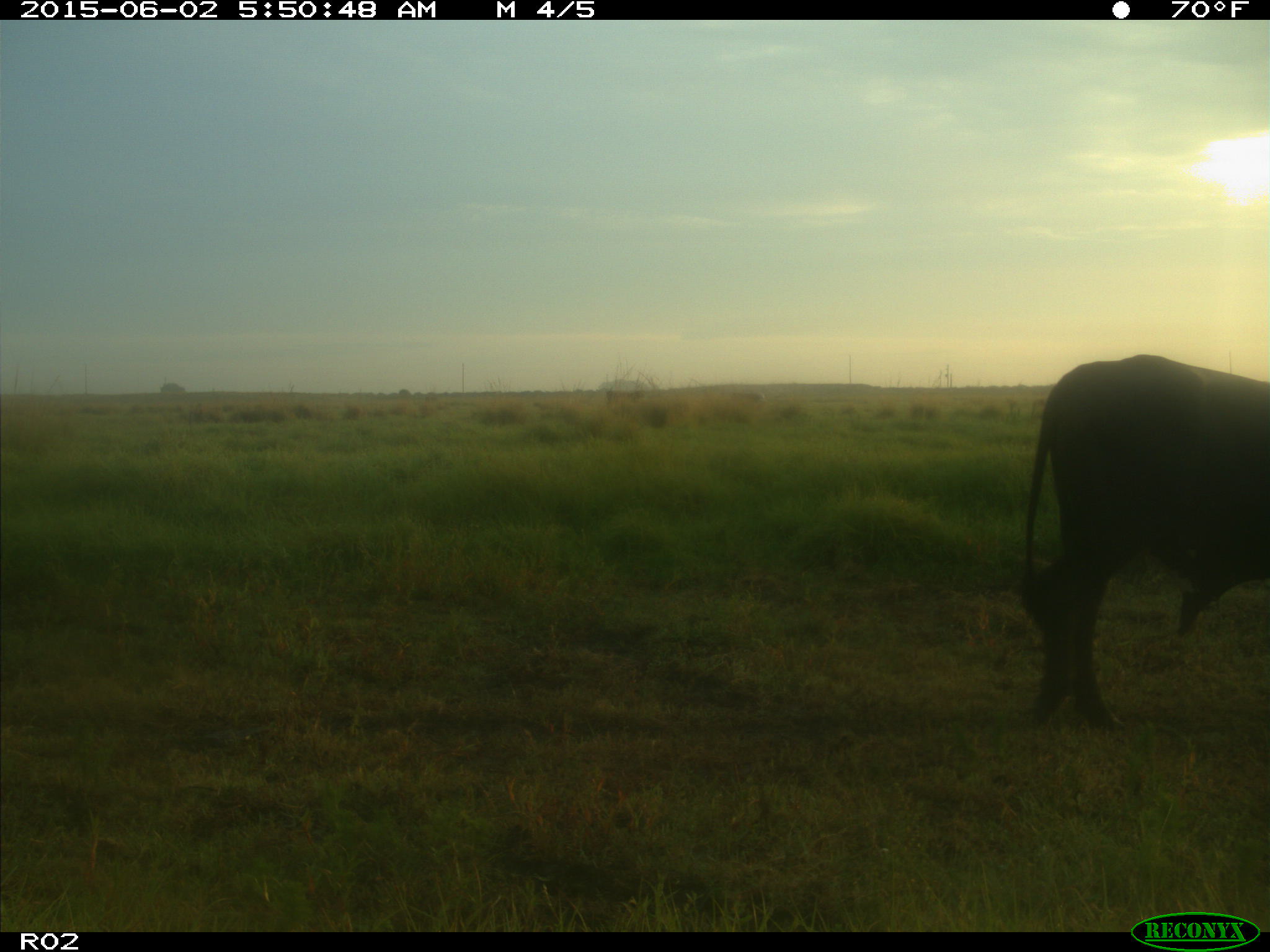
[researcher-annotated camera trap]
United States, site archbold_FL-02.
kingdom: Animalia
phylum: Chordata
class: Mammalia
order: Artiodactyla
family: Bovidae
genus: Bos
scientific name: Bos taurus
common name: domestic cow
Bos taurus (domestic cow).